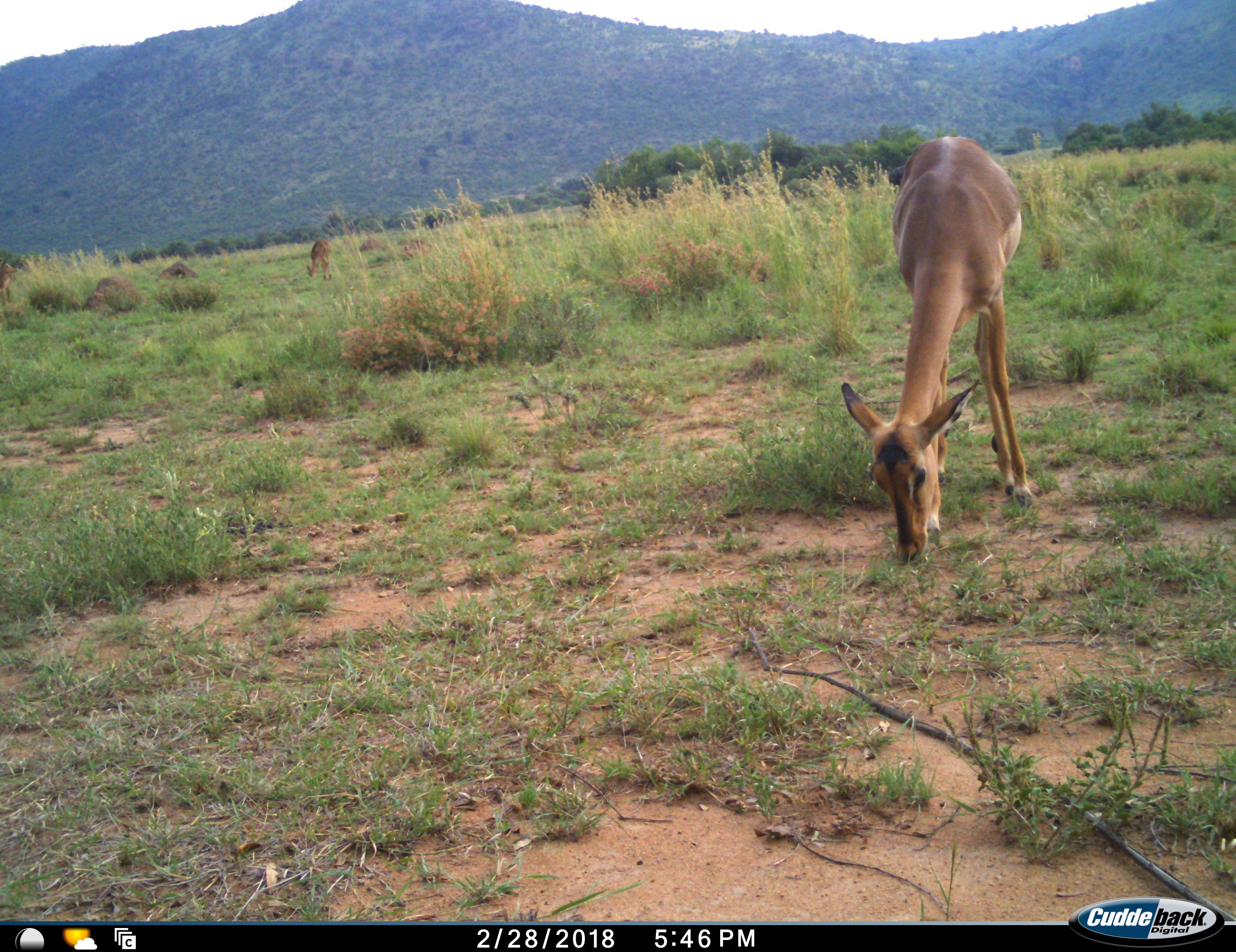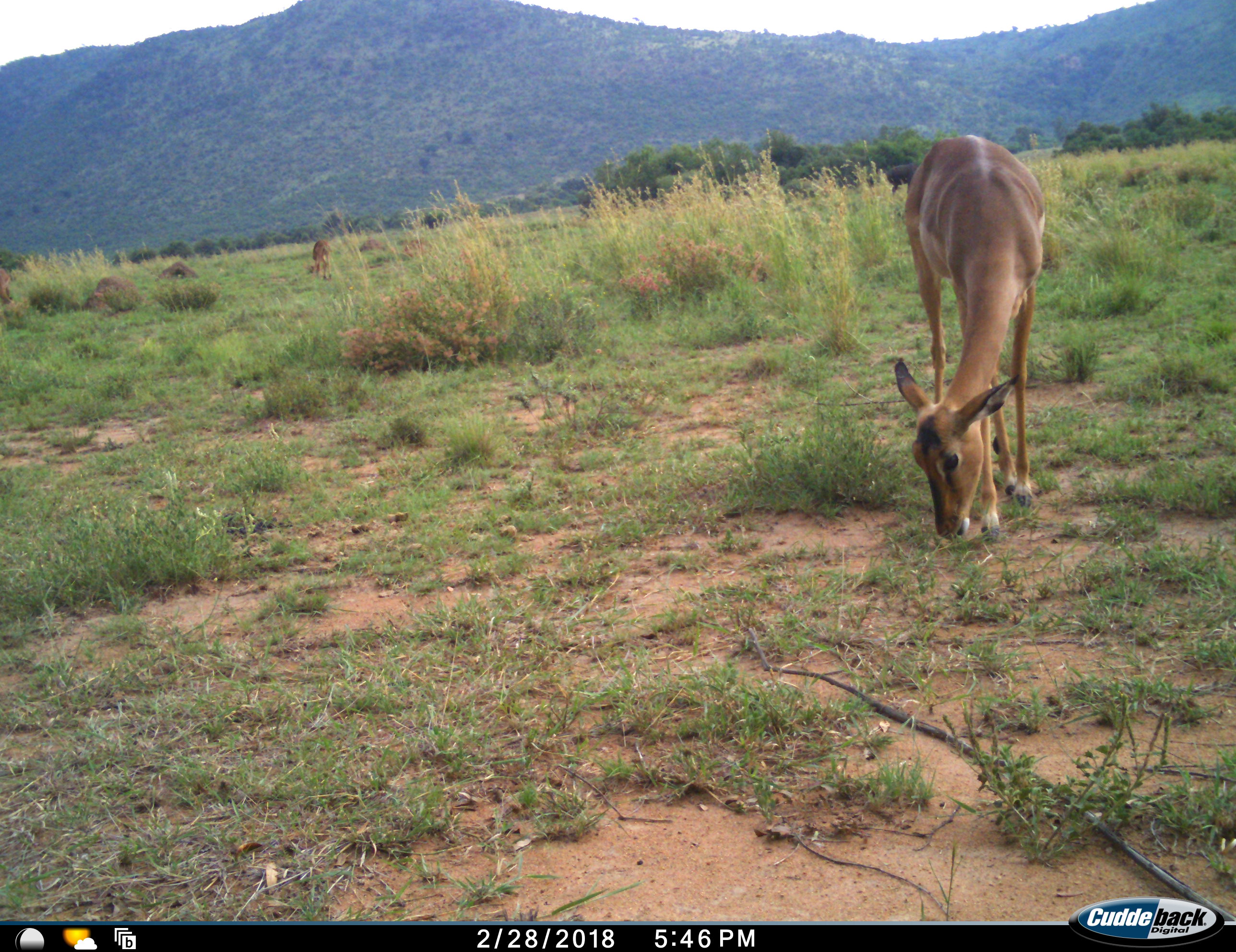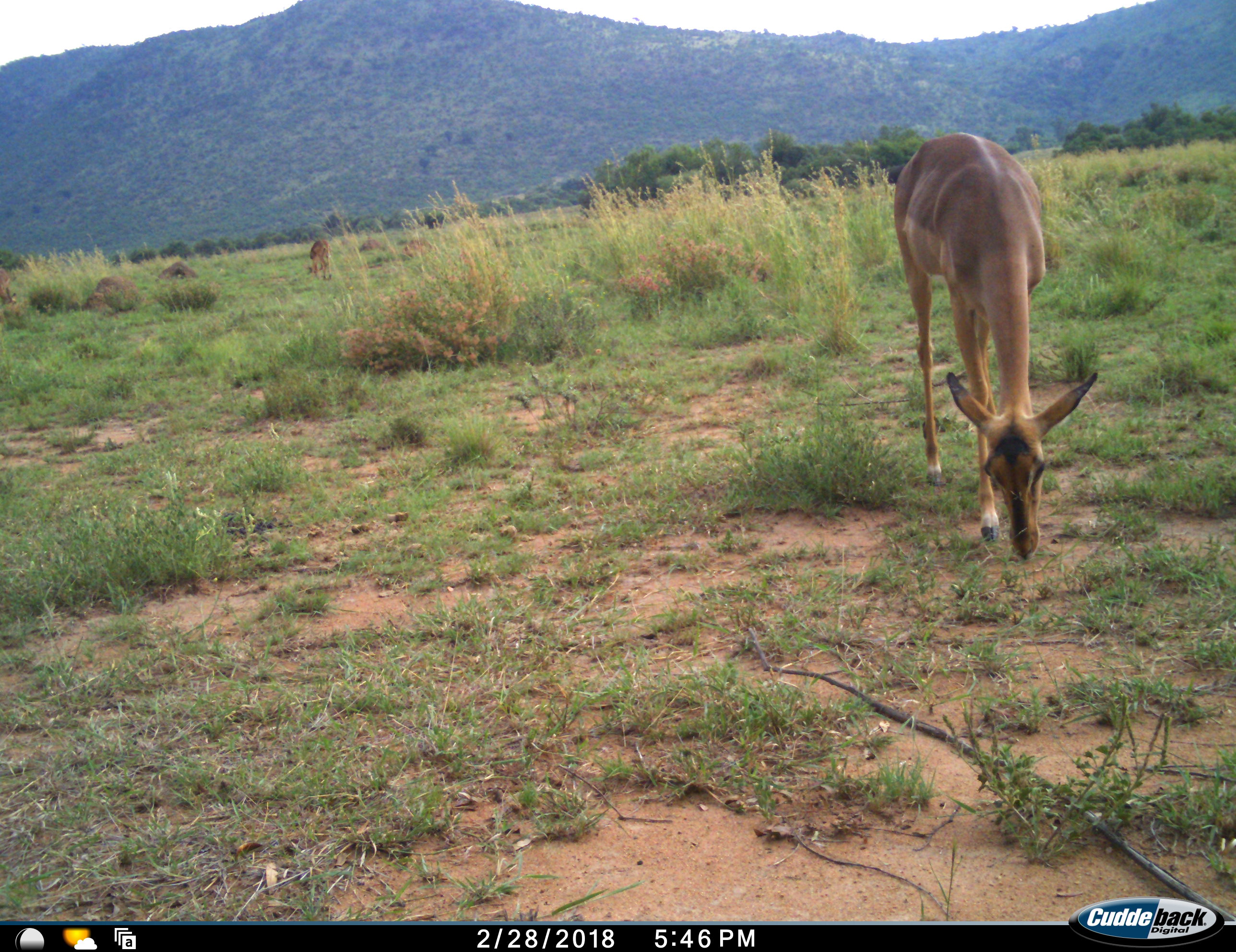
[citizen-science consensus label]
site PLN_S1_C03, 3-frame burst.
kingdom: Animalia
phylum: Chordata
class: Mammalia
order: Artiodactyla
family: Bovidae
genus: Aepyceros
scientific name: Aepyceros melampus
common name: impala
Impala (Aepyceros melampus), count 2. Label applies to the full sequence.